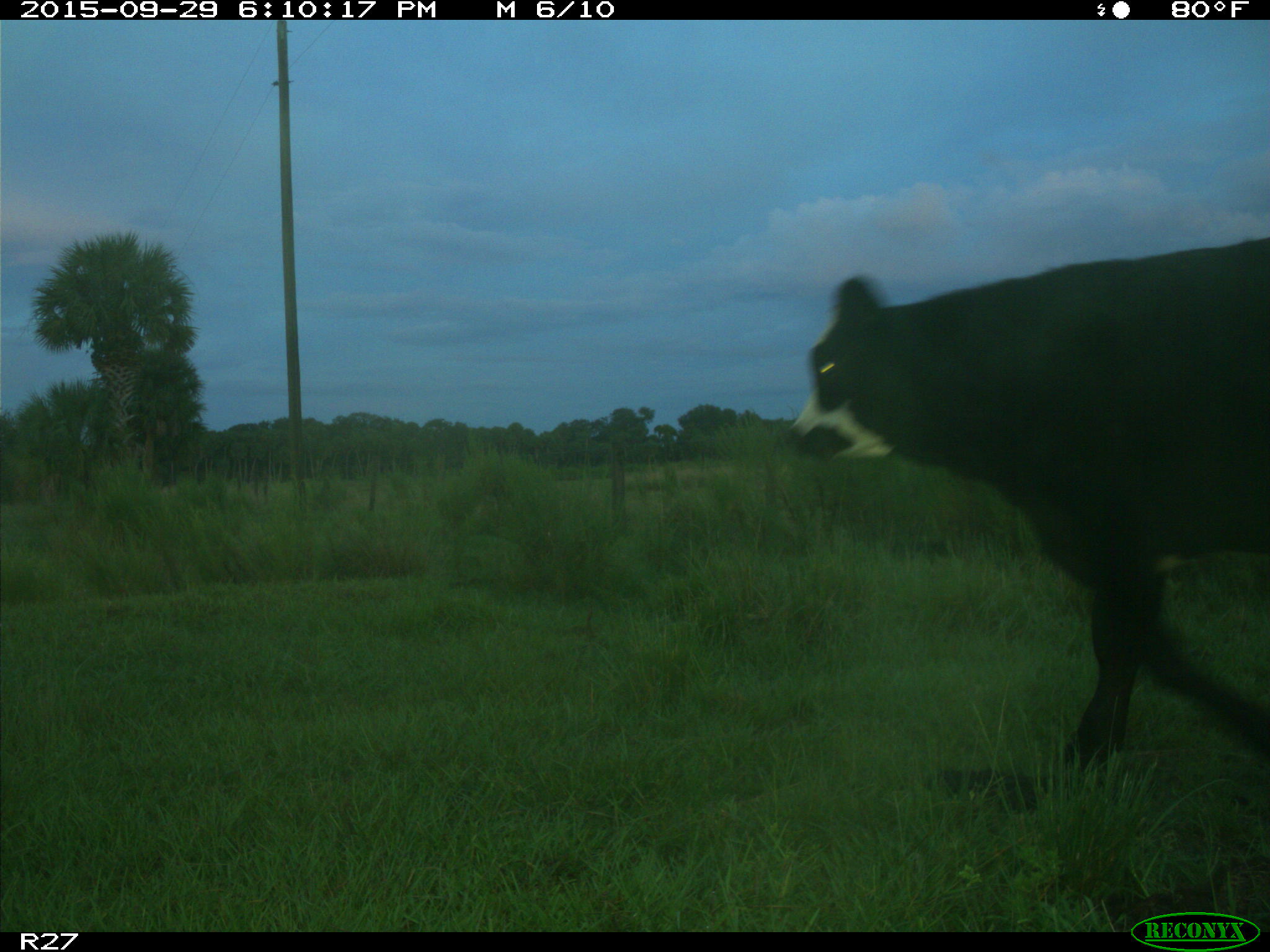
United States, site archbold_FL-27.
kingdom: Animalia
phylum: Chordata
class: Mammalia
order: Artiodactyla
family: Bovidae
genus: Bos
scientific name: Bos taurus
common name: domestic cow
Bos taurus (domestic cow).